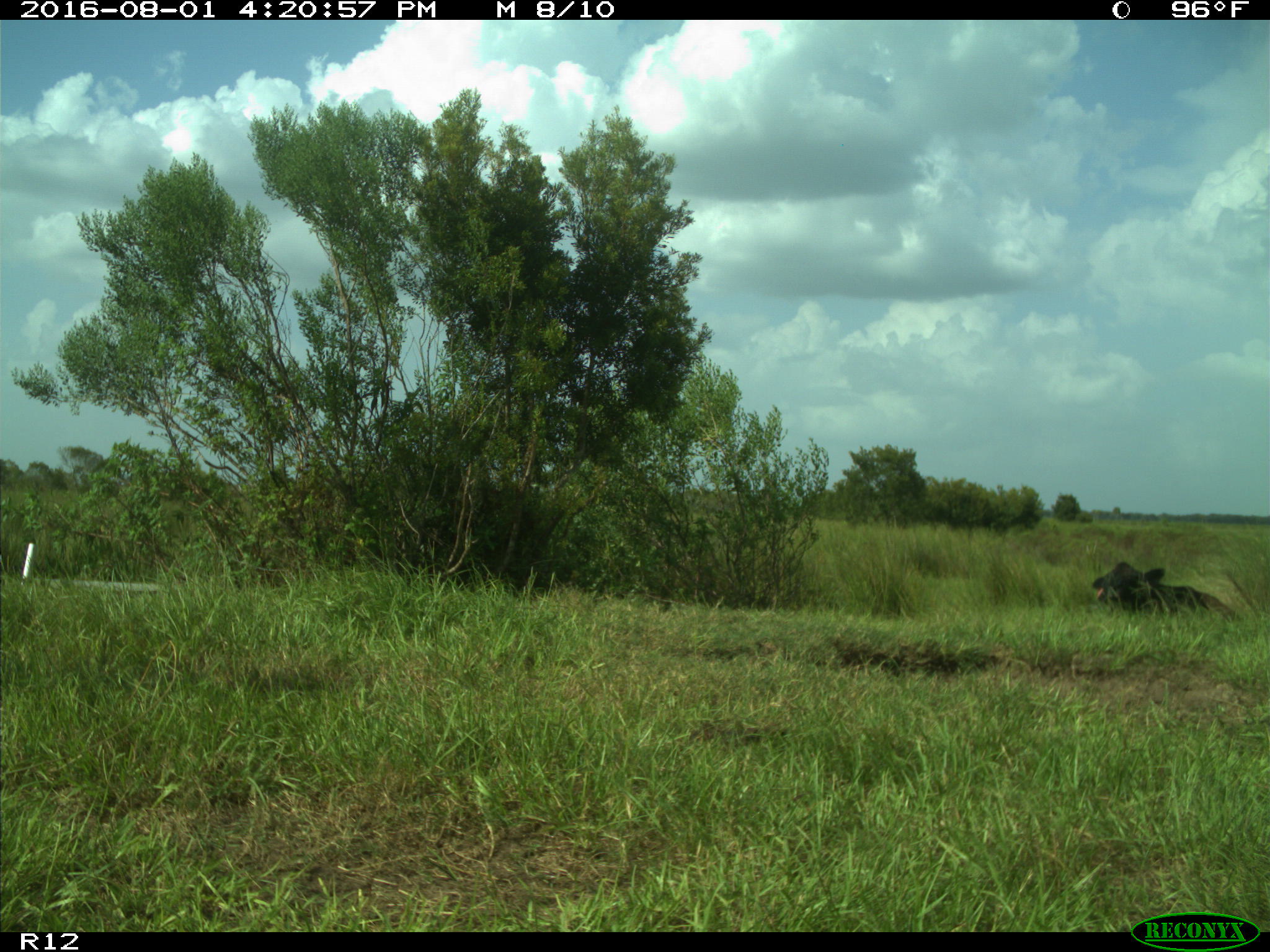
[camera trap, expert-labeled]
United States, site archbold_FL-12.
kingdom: Animalia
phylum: Chordata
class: Mammalia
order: Artiodactyla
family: Bovidae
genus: Bos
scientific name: Bos taurus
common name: domestic cow